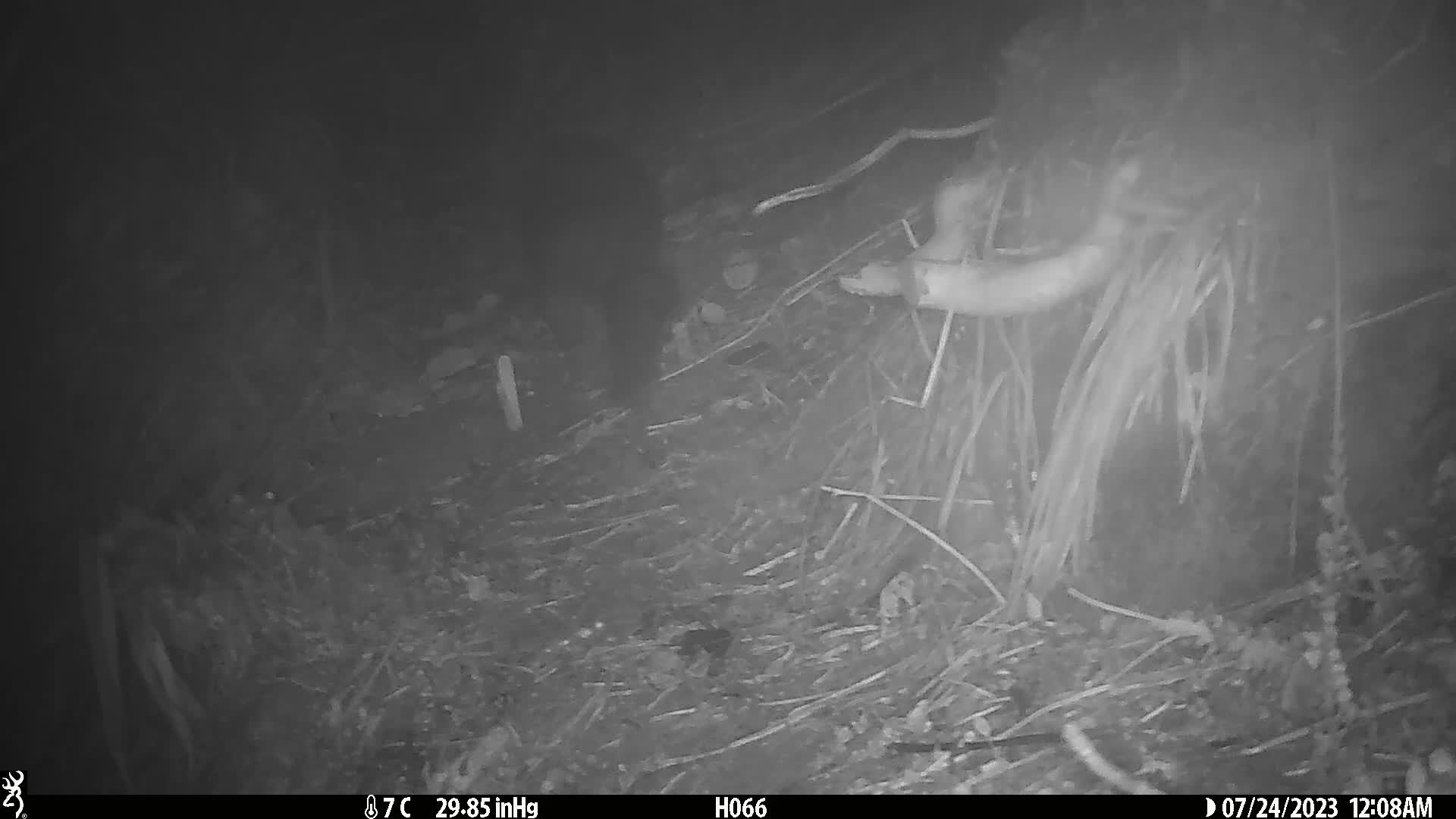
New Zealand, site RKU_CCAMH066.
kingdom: Animalia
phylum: Chordata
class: Mammalia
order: Diprotodontia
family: Phalangeridae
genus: Trichosurus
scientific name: Trichosurus vulpecula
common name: common brushtail possum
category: possum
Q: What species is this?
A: Possum (common brushtail possum) (Trichosurus vulpecula).